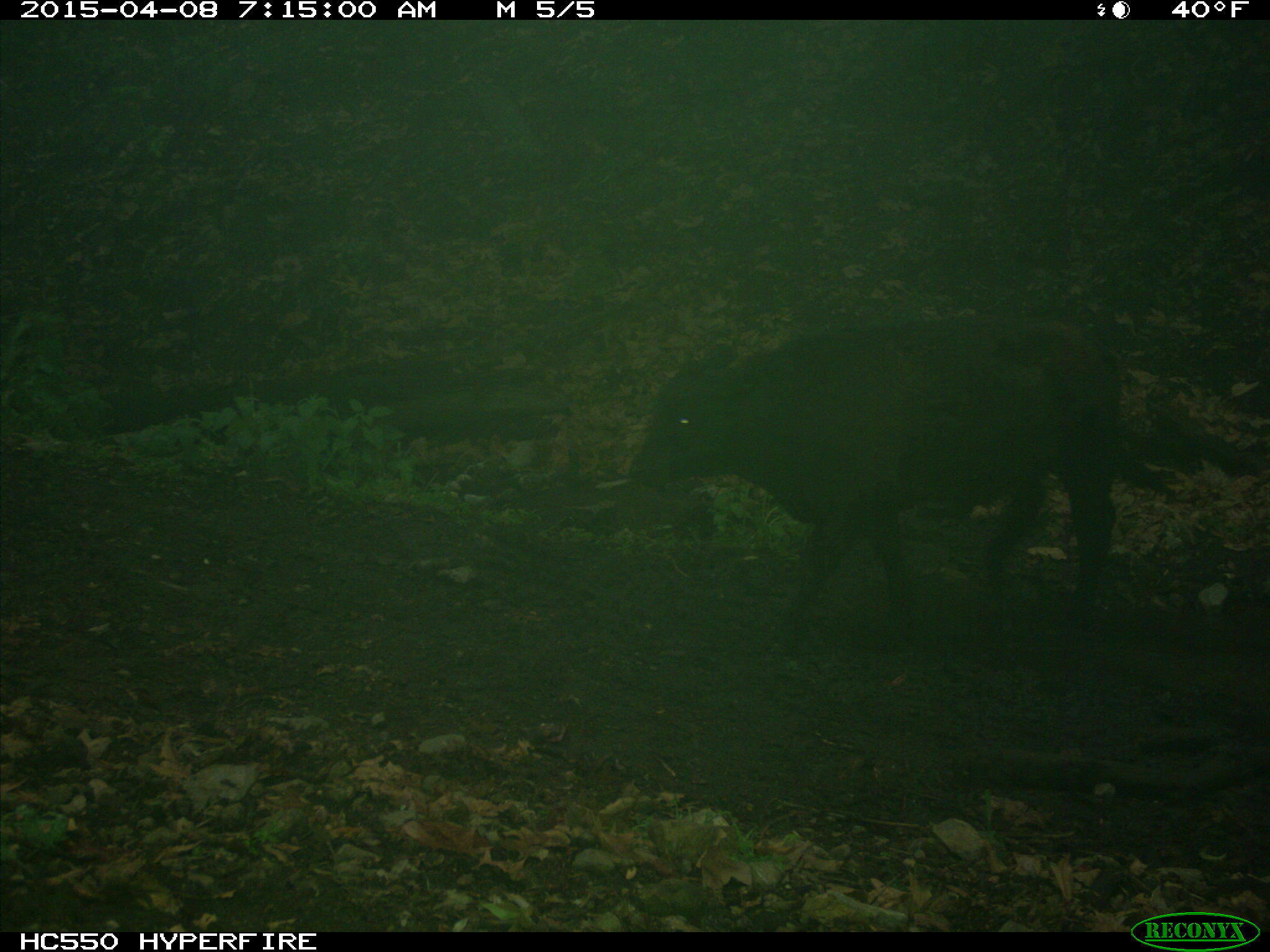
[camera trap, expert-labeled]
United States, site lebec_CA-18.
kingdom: Animalia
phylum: Chordata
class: Mammalia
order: Artiodactyla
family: Bovidae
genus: Bos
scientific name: Bos taurus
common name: domestic cow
Bos taurus (domestic cow).